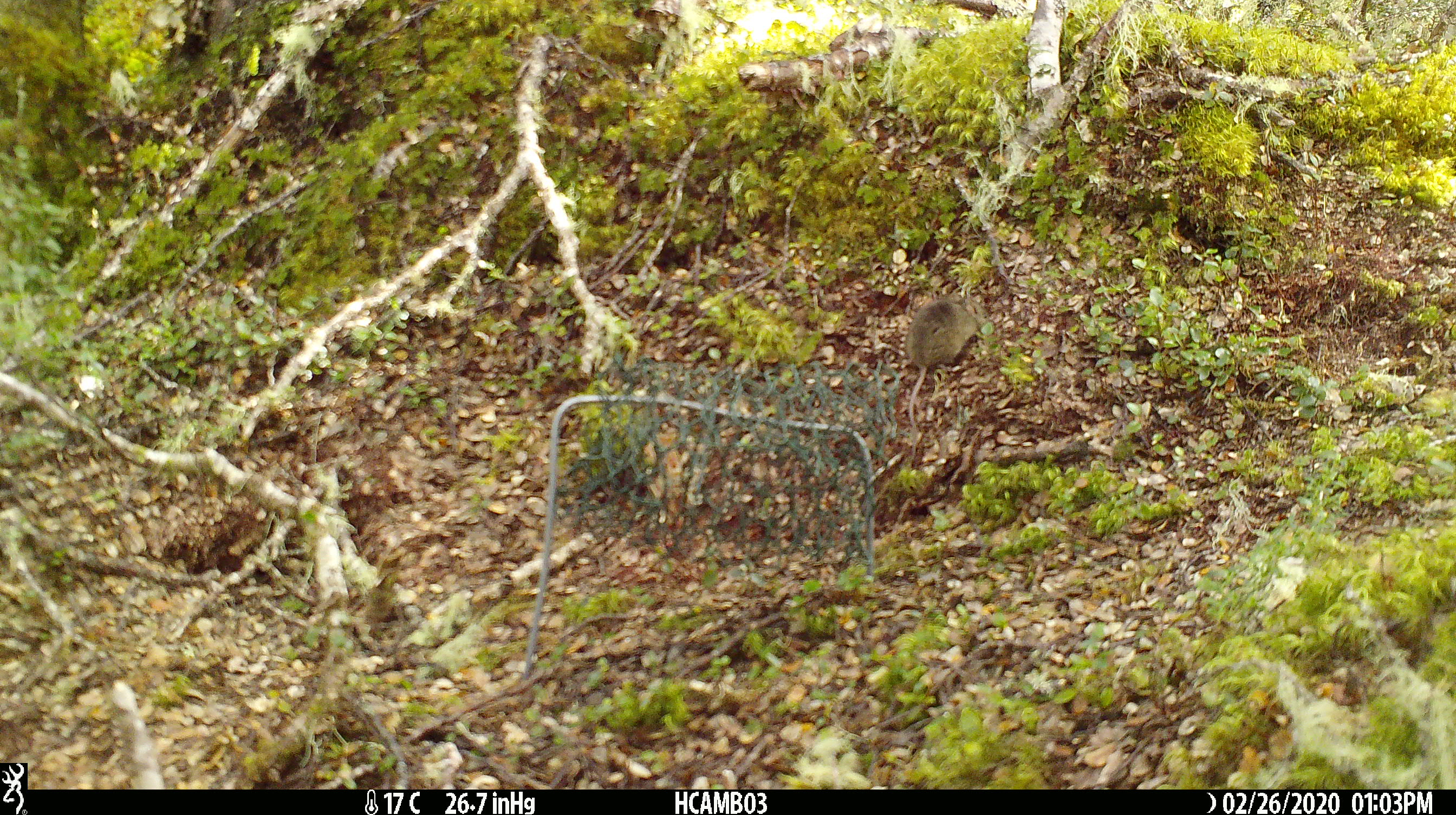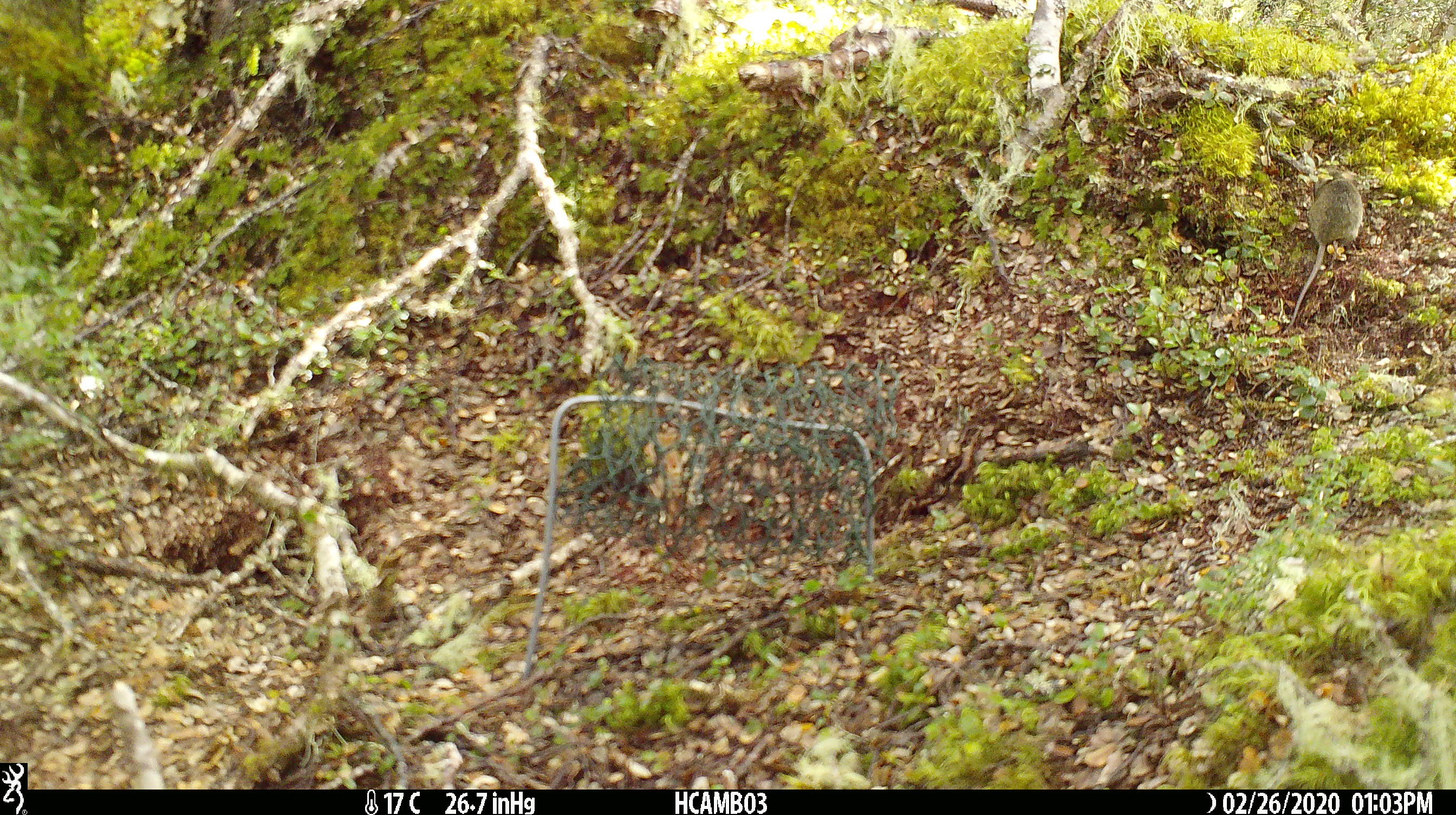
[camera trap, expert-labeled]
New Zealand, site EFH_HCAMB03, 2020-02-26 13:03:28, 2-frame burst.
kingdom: Animalia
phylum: Chordata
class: Mammalia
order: Rodentia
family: Muridae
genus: Mus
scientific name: Mus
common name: mouse